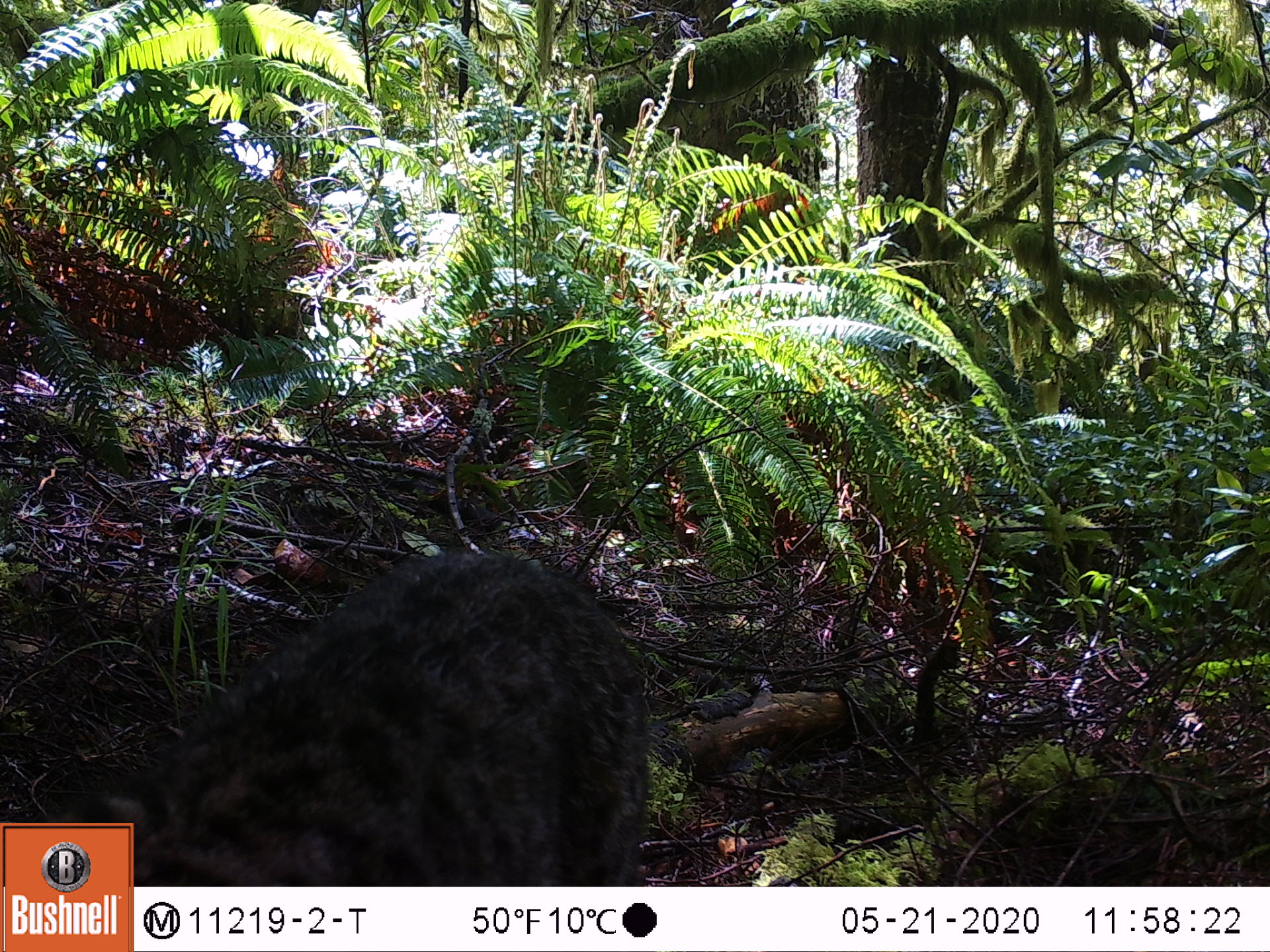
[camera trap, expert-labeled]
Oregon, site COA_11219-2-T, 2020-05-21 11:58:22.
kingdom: Animalia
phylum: Chordata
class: Mammalia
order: Carnivora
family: Felidae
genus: Lynx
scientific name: Lynx rufus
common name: bobcat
Bobcat (Lynx rufus).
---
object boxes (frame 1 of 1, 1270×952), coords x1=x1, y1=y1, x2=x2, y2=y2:
bobcat: x1=137, y1=524, x2=673, y2=882; x1=4, y1=538, x2=663, y2=816